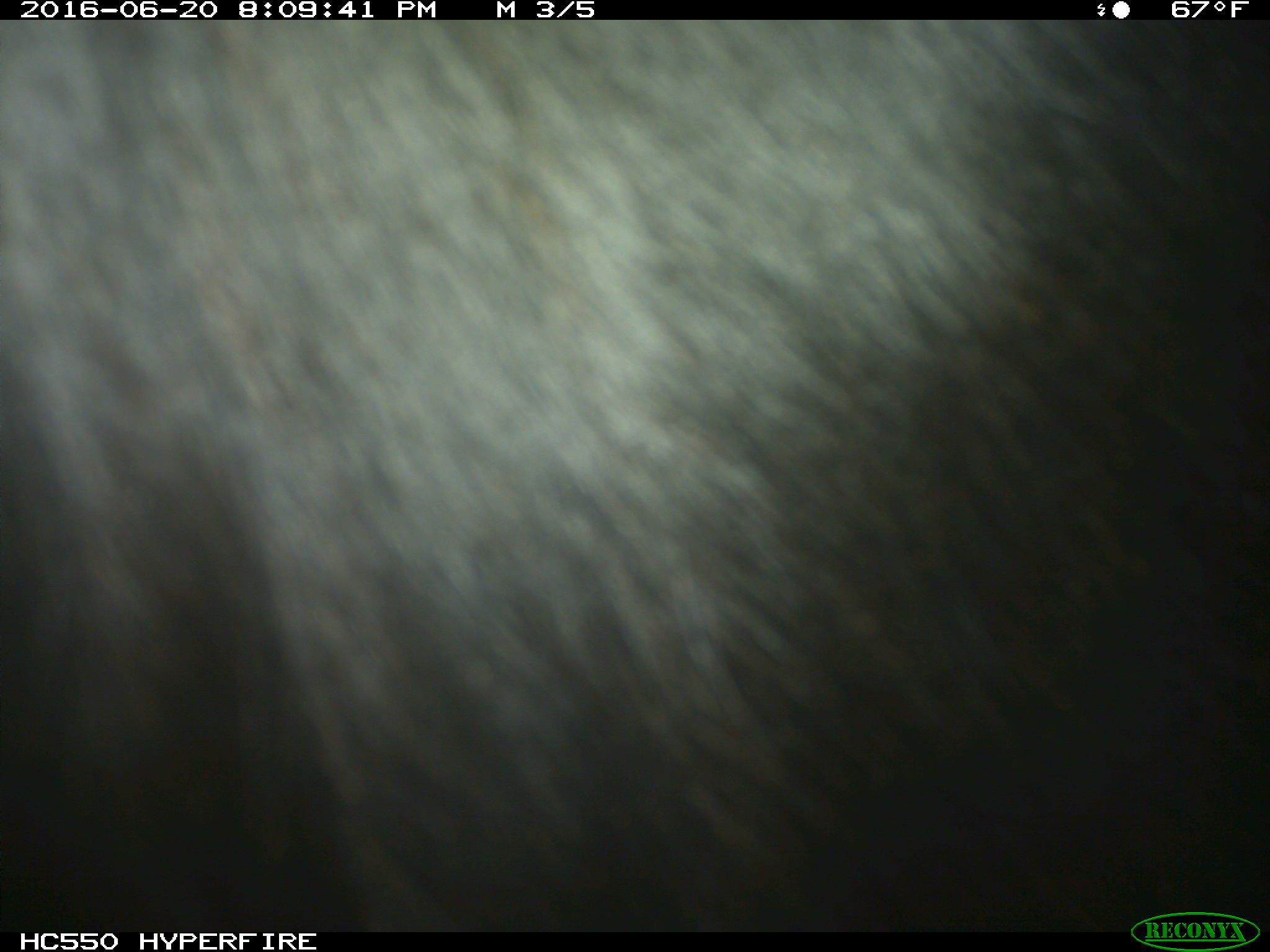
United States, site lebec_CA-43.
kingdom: Animalia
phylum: Chordata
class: Mammalia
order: Artiodactyla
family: Bovidae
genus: Bos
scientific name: Bos taurus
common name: domestic cow